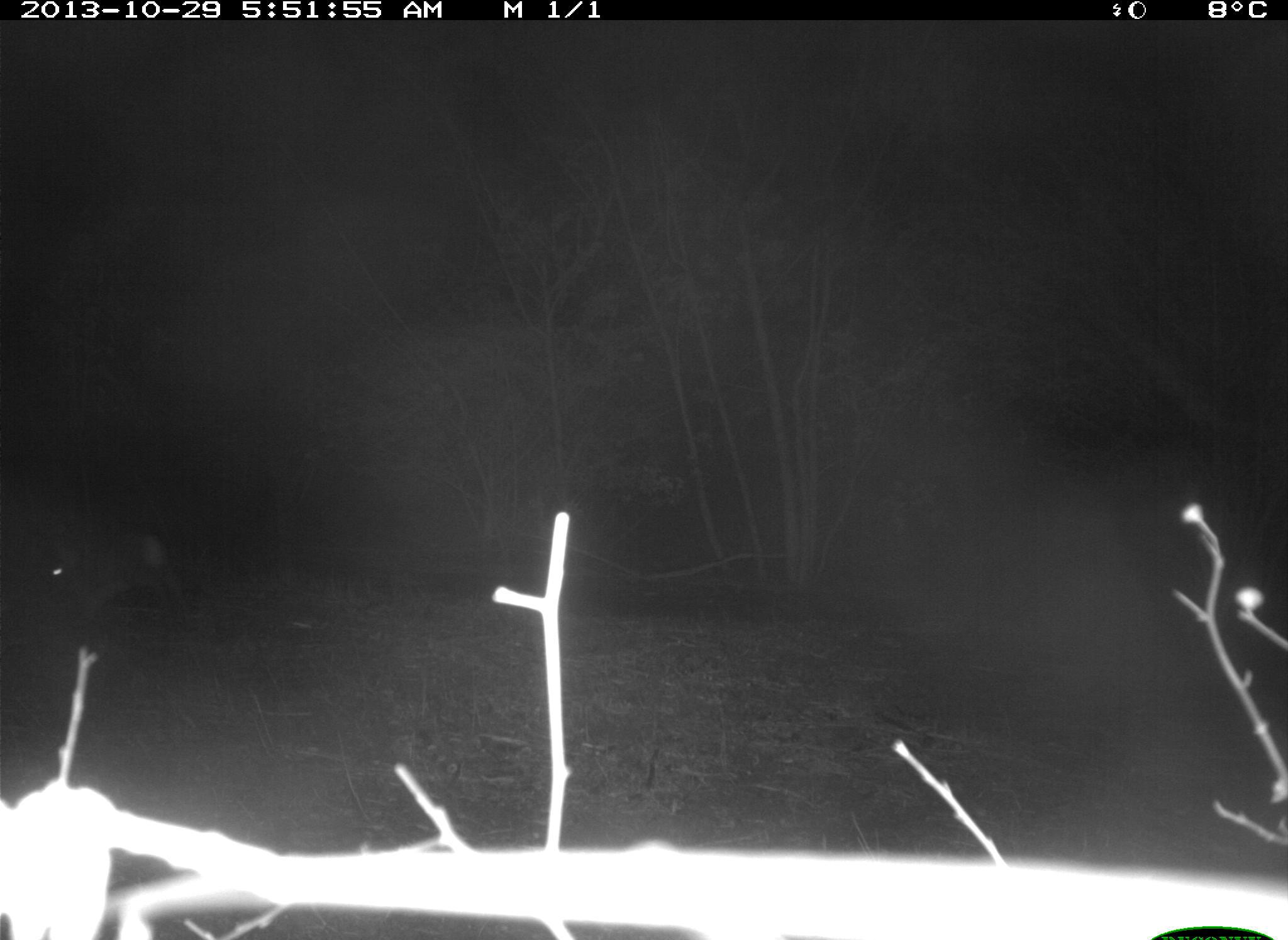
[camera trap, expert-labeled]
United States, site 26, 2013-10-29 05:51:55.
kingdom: Animalia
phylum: Chordata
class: Mammalia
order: Lagomorpha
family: Leporidae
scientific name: Leporidae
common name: rabbits and hares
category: rabbit